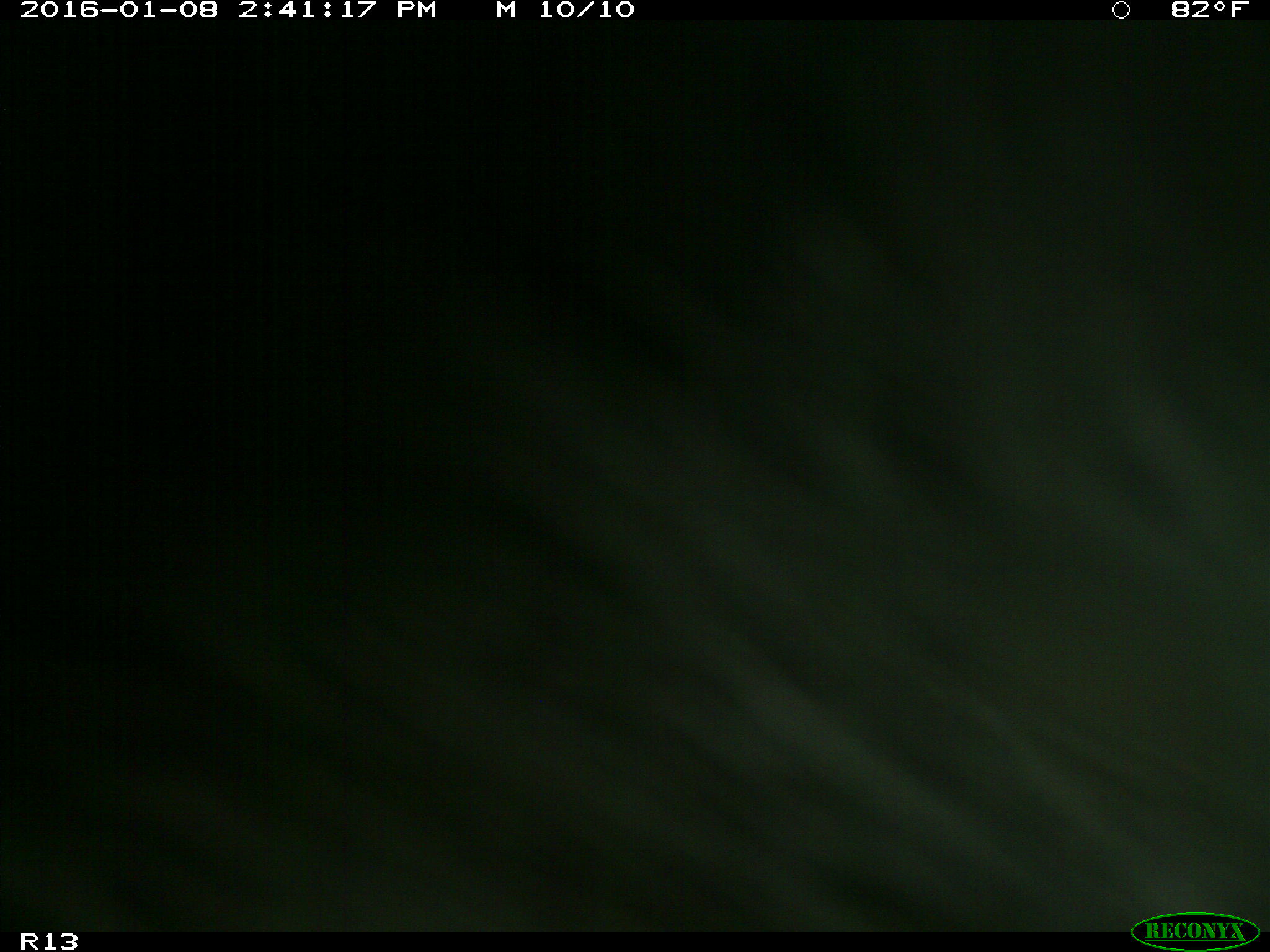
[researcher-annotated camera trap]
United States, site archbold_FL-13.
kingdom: Animalia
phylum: Chordata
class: Mammalia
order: Artiodactyla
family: Bovidae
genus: Bos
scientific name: Bos taurus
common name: domestic cow